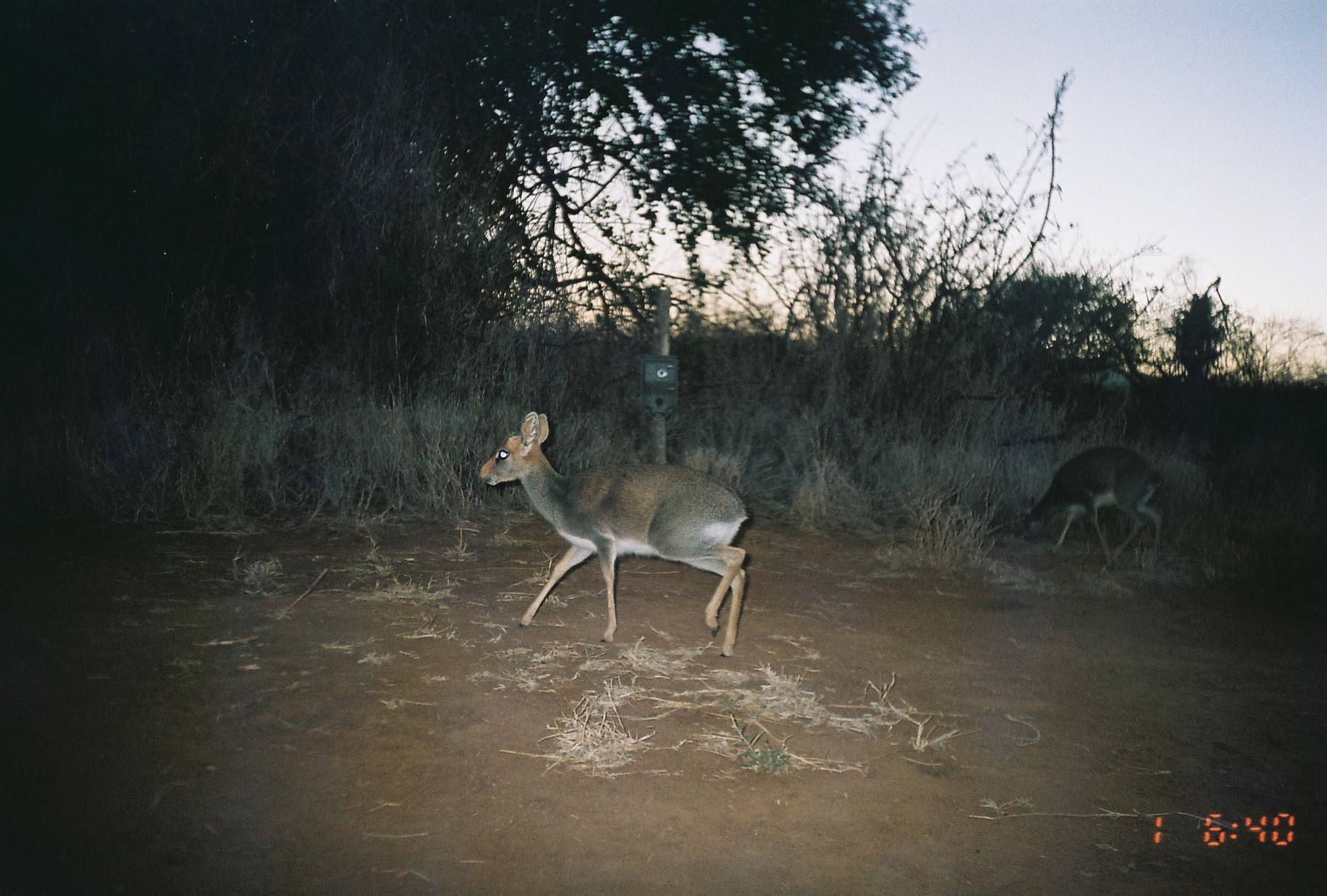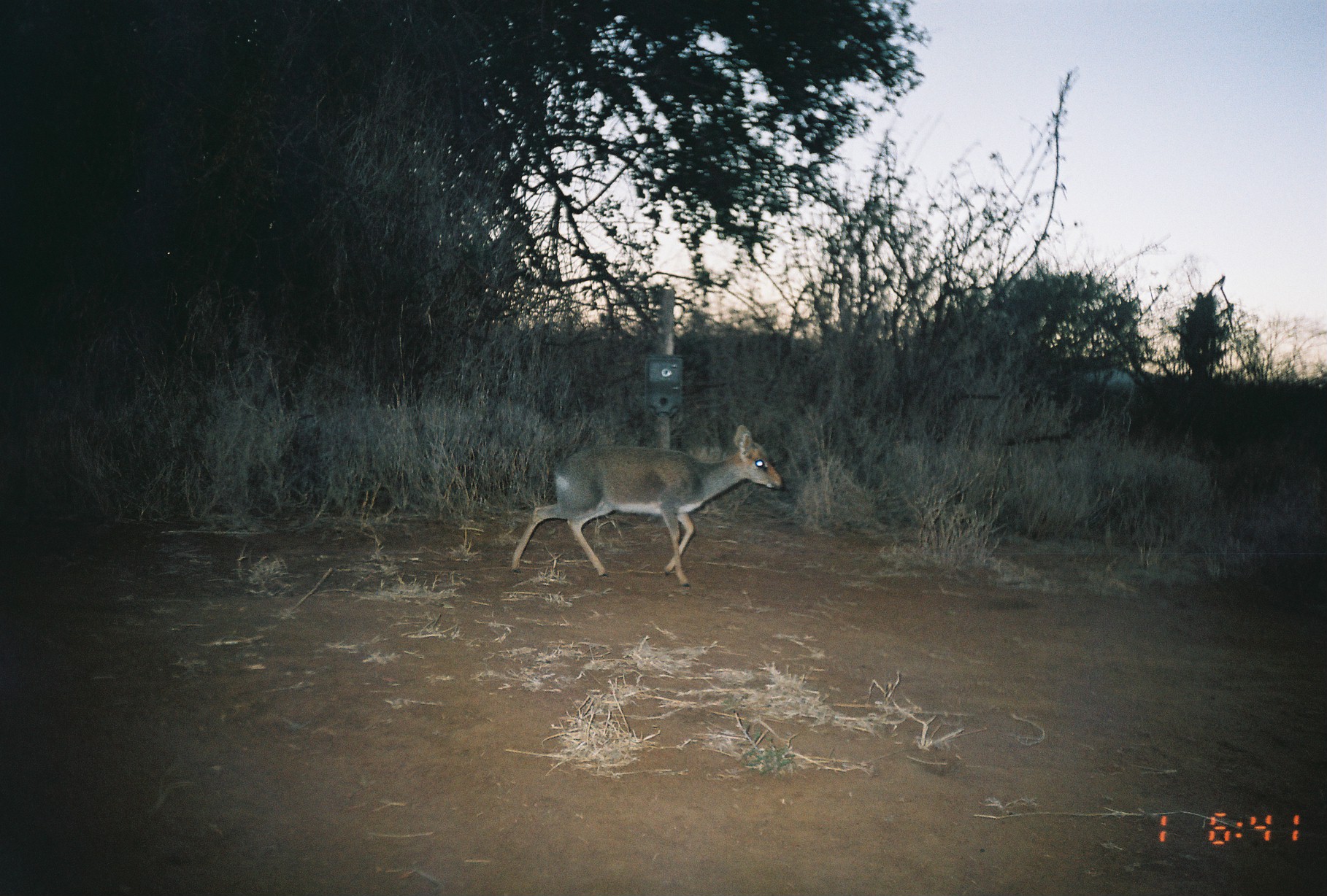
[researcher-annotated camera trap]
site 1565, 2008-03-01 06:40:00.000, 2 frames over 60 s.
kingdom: Animalia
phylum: Chordata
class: Mammalia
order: Artiodactyla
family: Bovidae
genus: Madoqua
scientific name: Madoqua guentheri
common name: günther's dik-dik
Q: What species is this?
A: Madoqua guentheri (günther's dik-dik).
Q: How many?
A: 2.